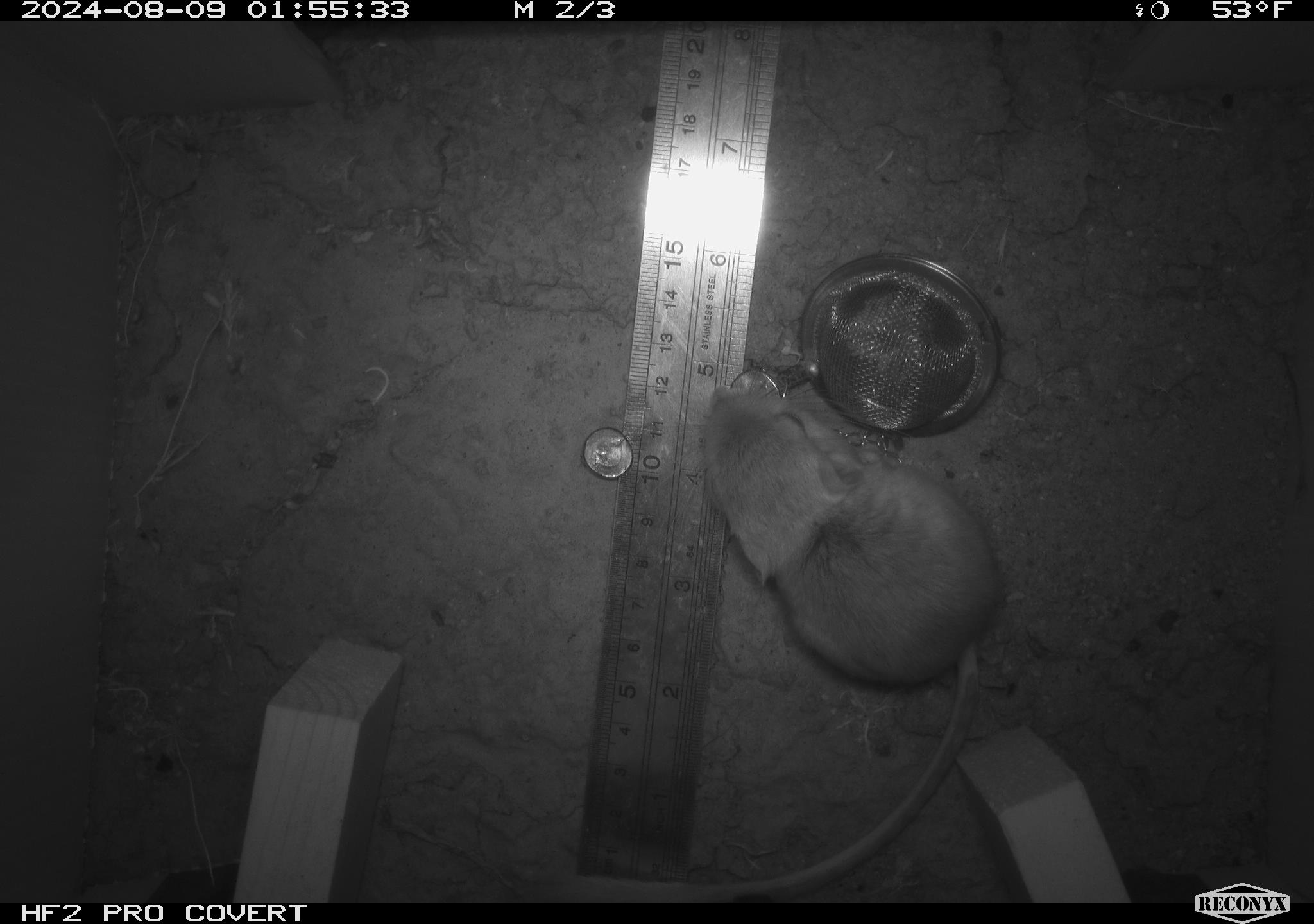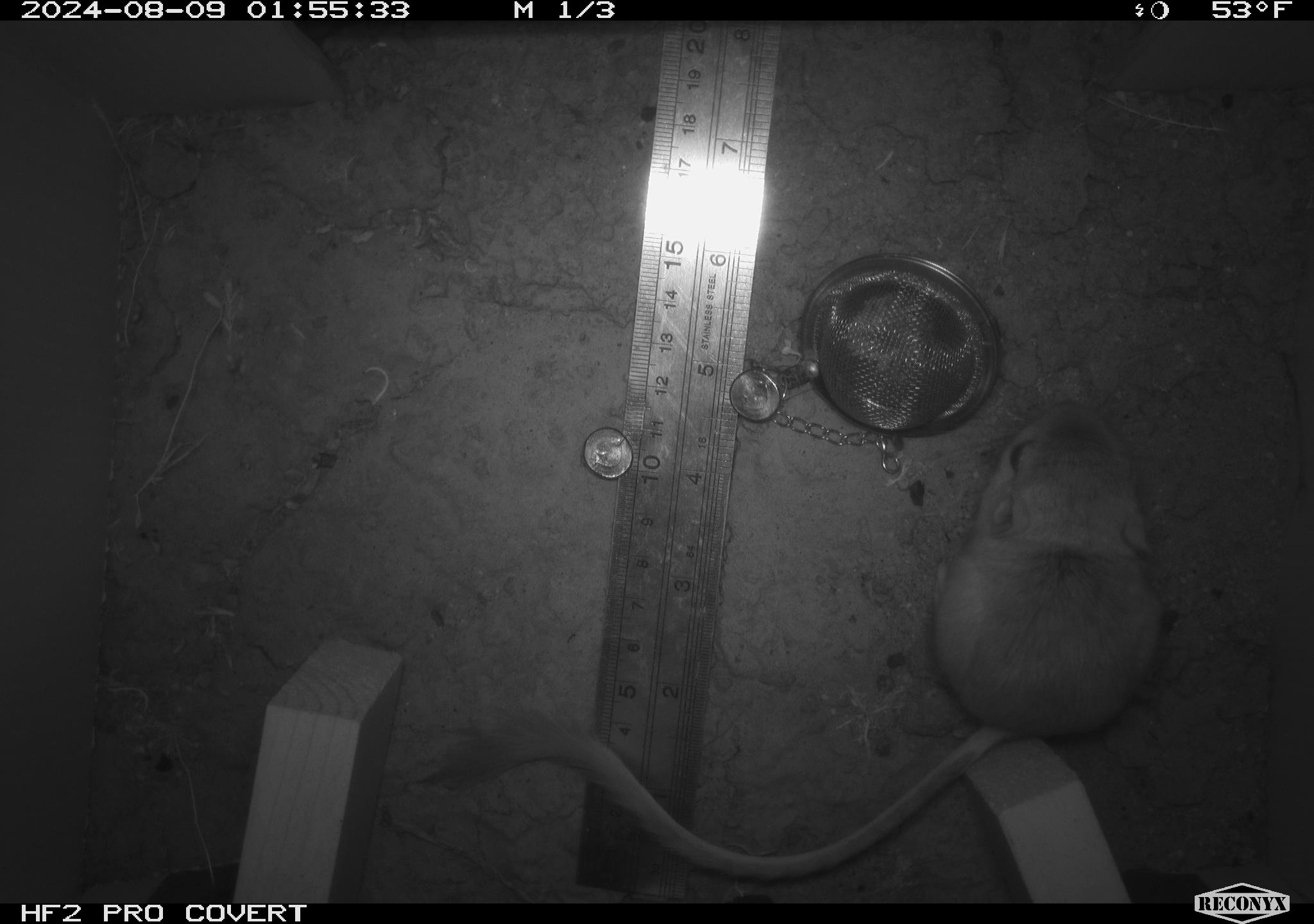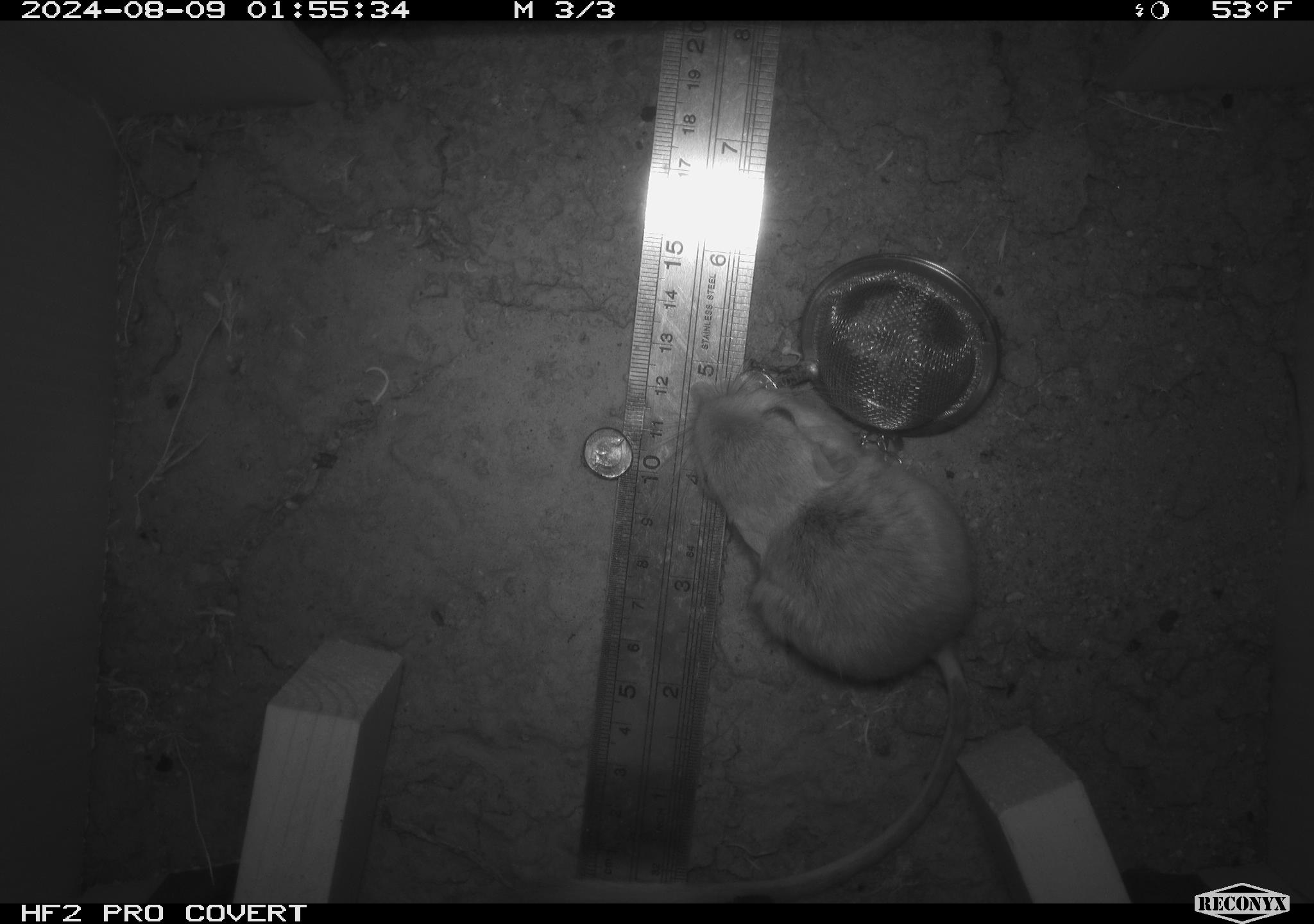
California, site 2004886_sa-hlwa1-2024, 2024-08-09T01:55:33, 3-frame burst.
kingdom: Animalia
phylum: Chordata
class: Mammalia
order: Rodentia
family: Heteromyidae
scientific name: Heteromyidae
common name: kangaroo rats and pocket mice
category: heteromyidae family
Heteromyidae family (kangaroo rats and pocket mice) (Heteromyidae).